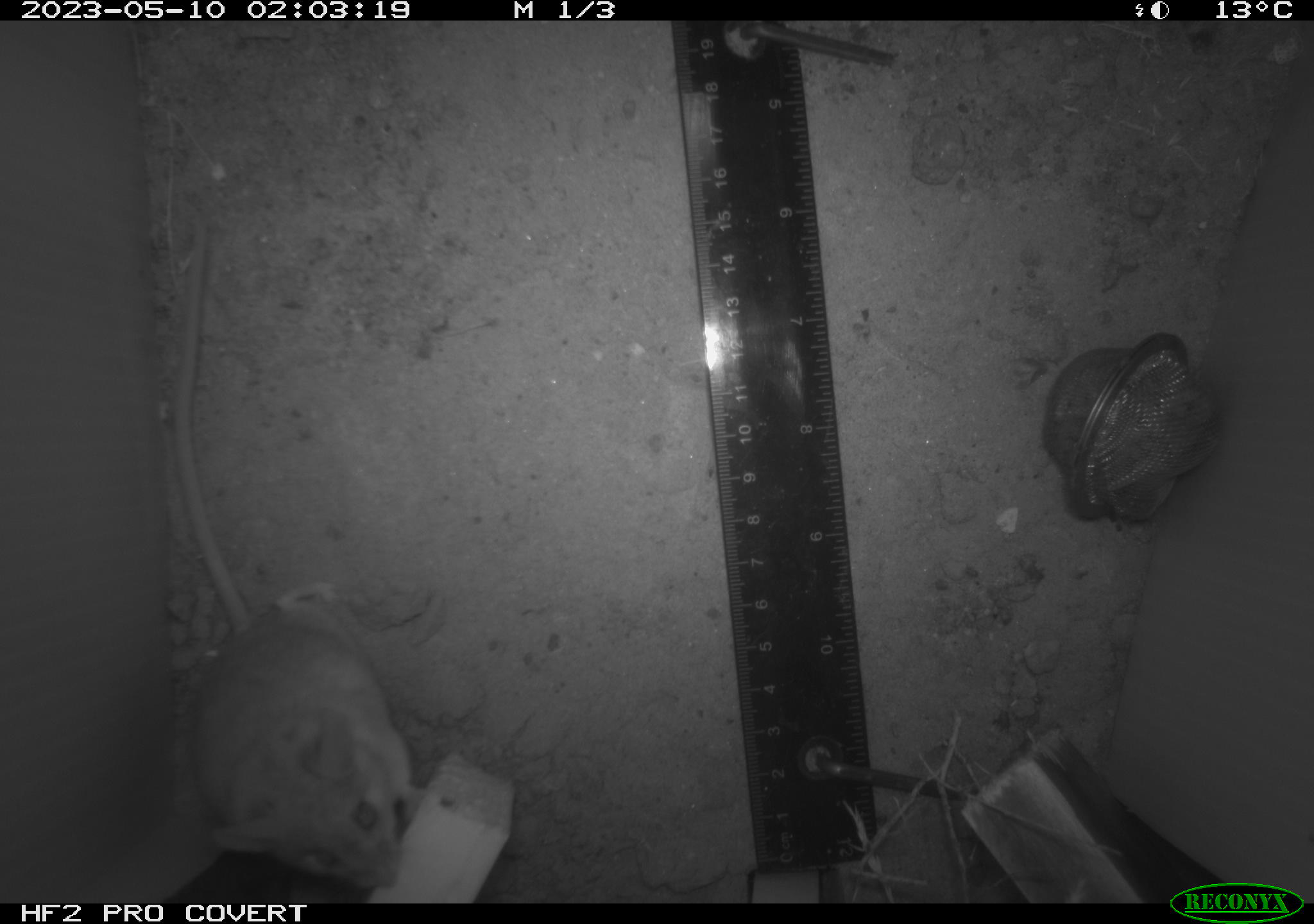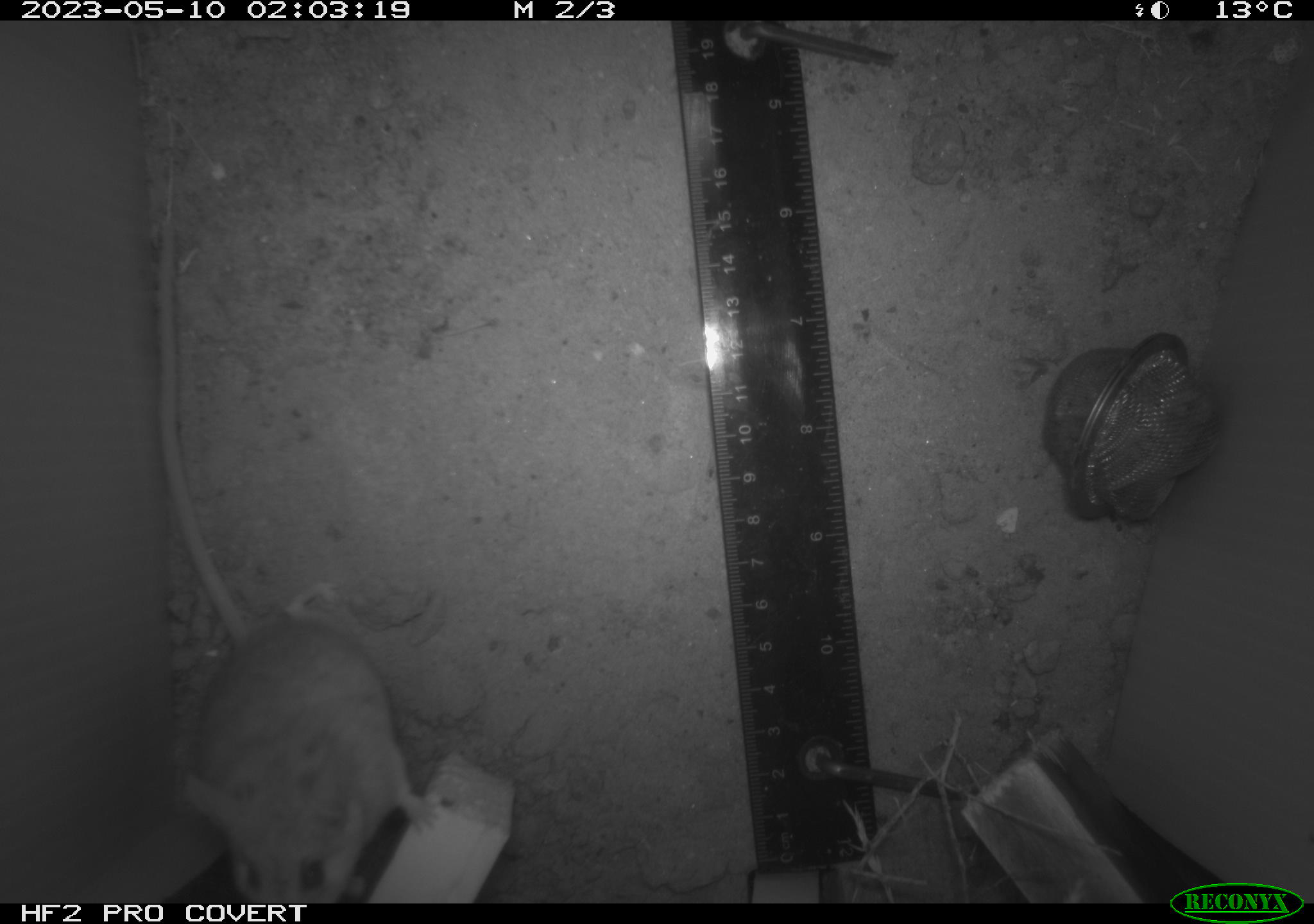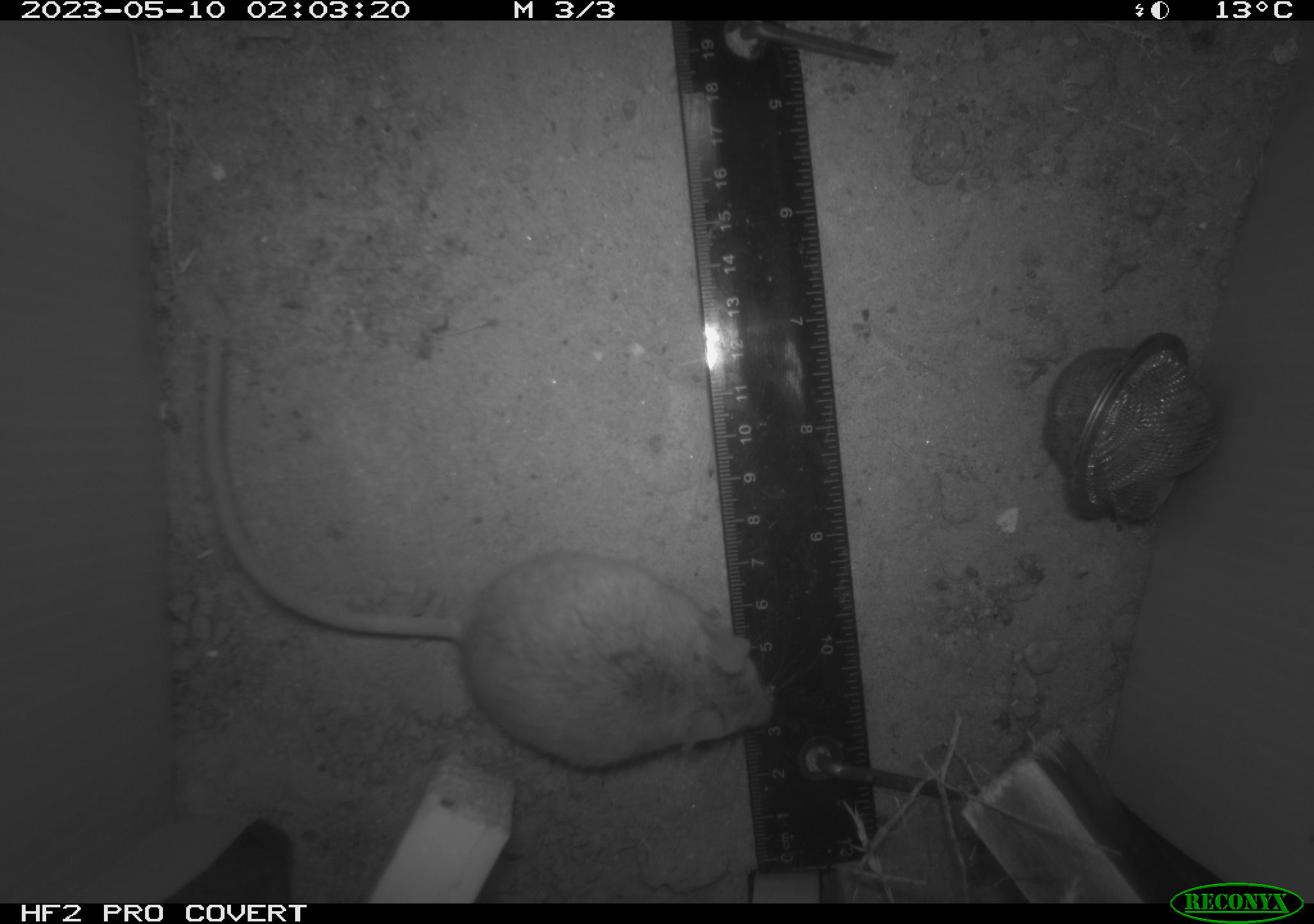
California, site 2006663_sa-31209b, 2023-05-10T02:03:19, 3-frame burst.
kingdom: Animalia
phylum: Chordata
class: Mammalia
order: Rodentia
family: Cricetidae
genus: Peromyscus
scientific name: Peromyscus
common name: deer mice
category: peromyscus species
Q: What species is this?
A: Peromyscus species (deer mice) (Peromyscus).